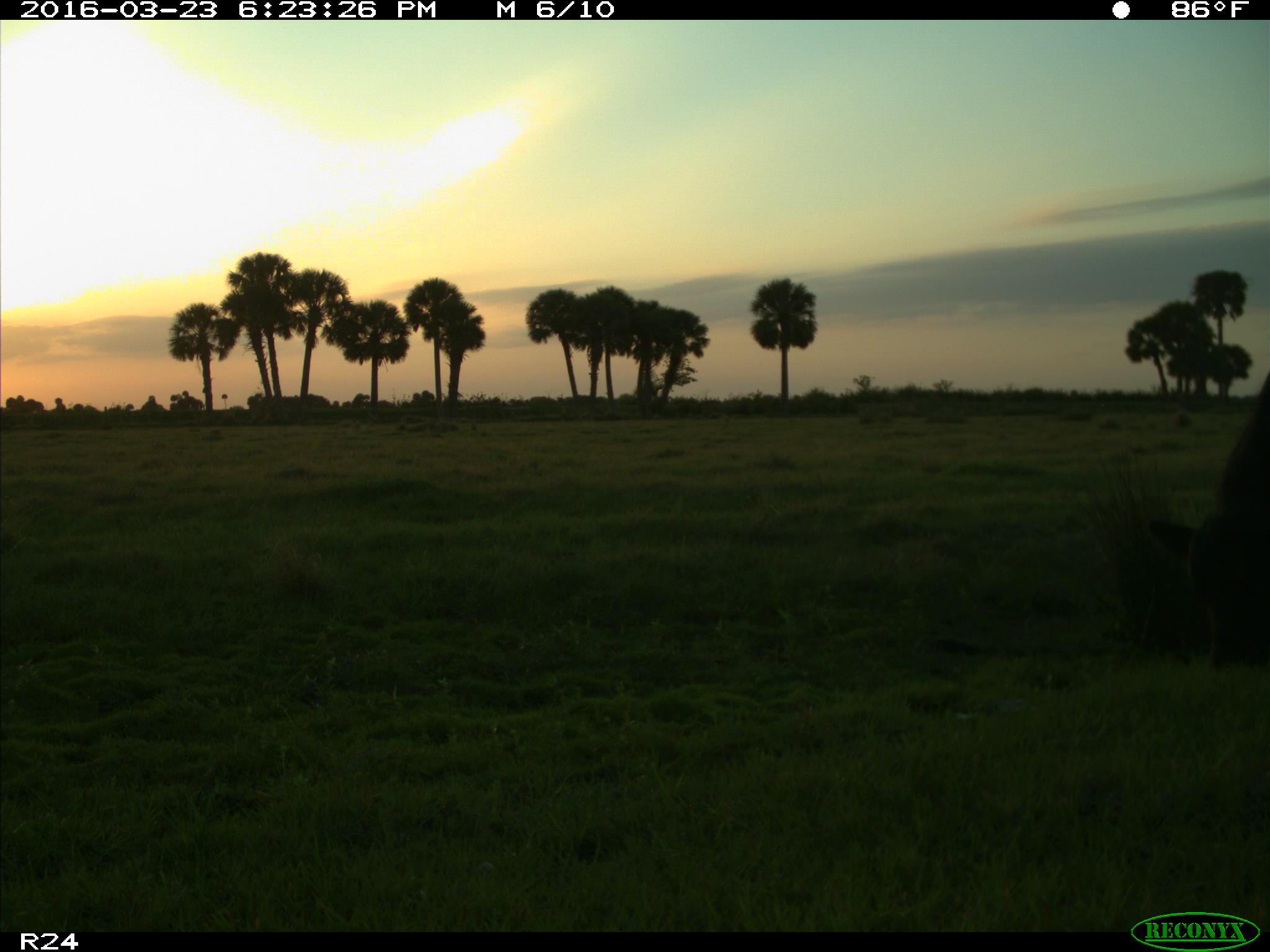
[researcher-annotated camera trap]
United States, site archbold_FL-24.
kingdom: Animalia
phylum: Chordata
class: Mammalia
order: Artiodactyla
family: Bovidae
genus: Bos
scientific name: Bos taurus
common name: domestic cow